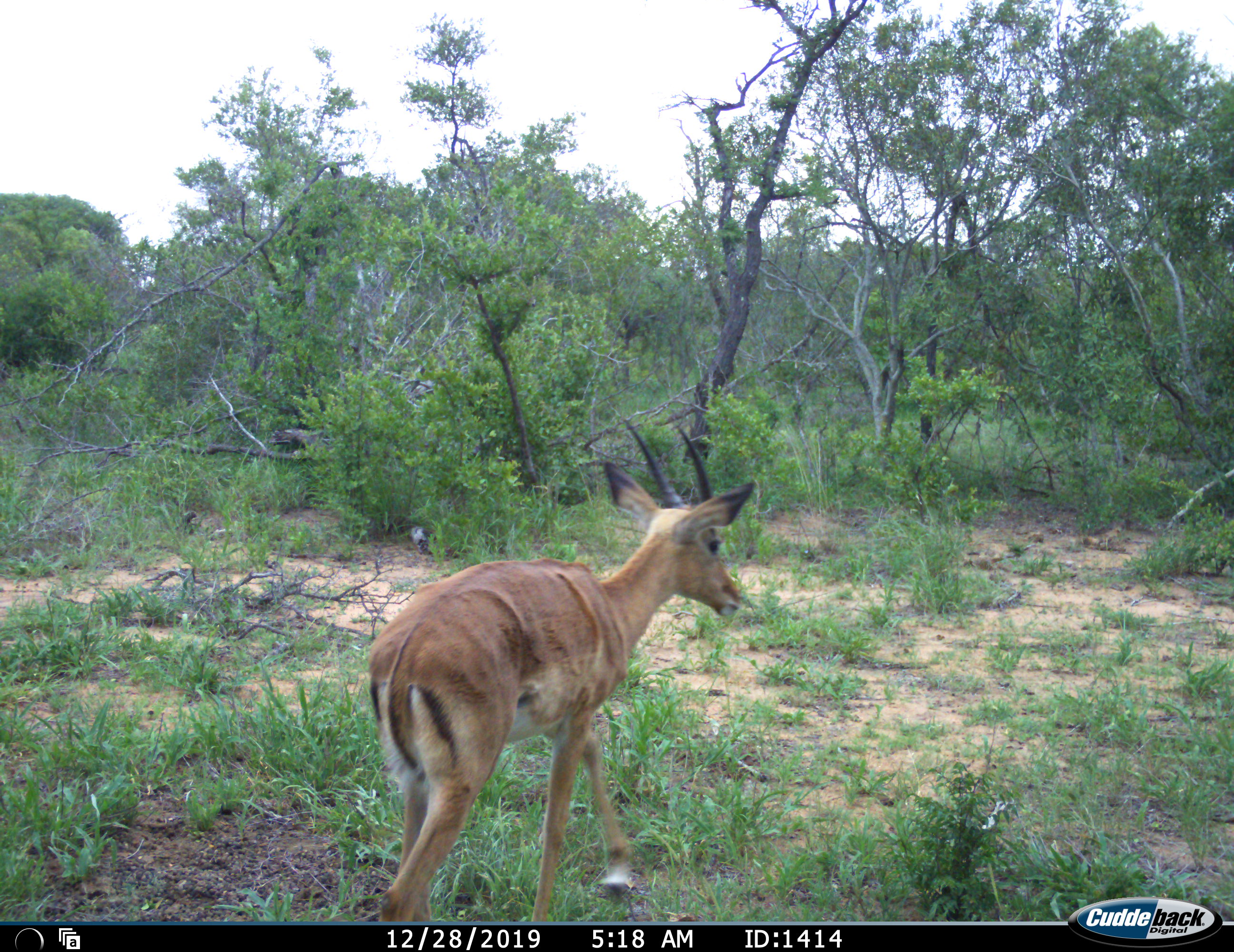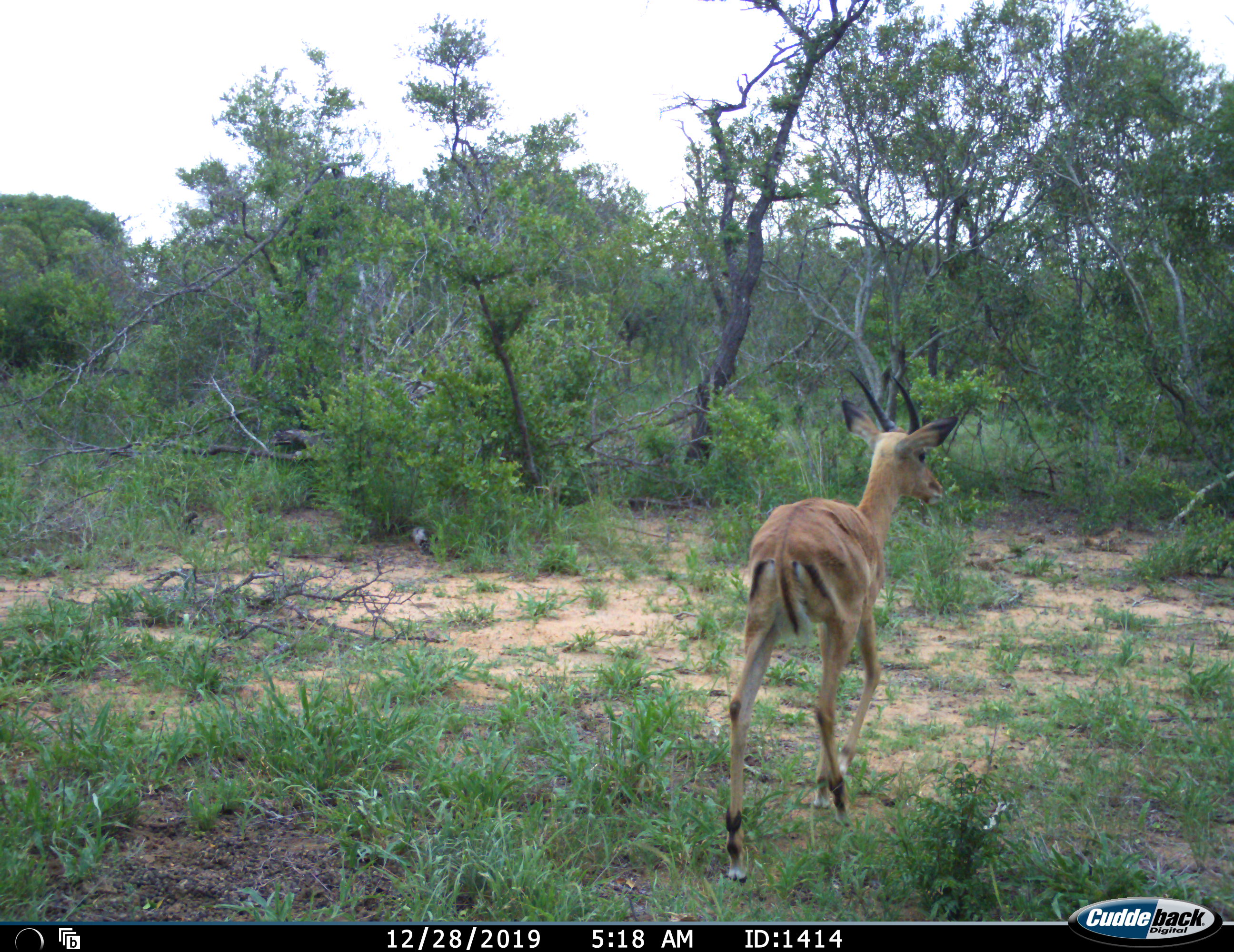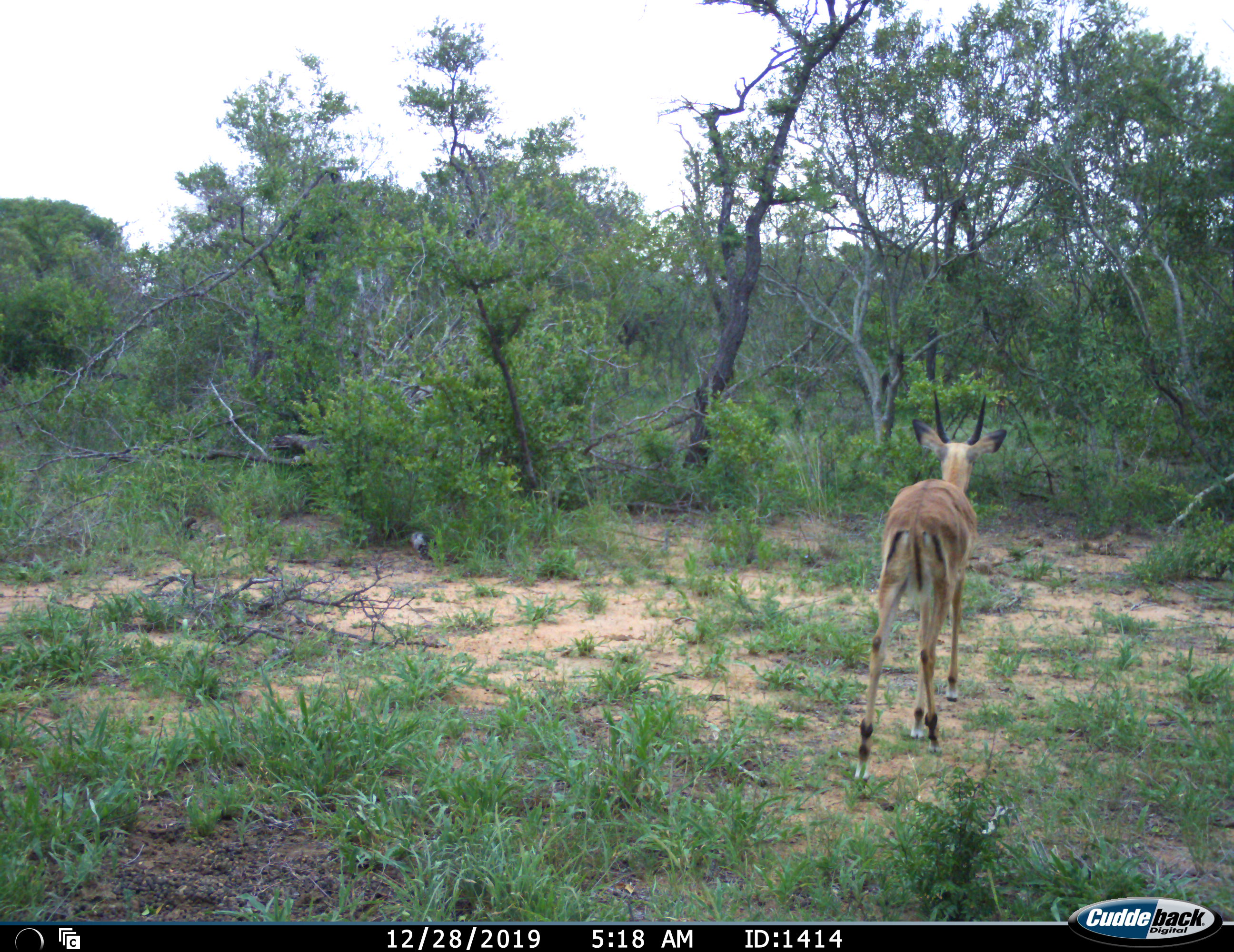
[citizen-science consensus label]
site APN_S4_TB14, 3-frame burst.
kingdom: Animalia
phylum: Chordata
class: Mammalia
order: Artiodactyla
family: Bovidae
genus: Aepyceros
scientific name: Aepyceros melampus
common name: impala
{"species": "impala (Aepyceros melampus)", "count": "1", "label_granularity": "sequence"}